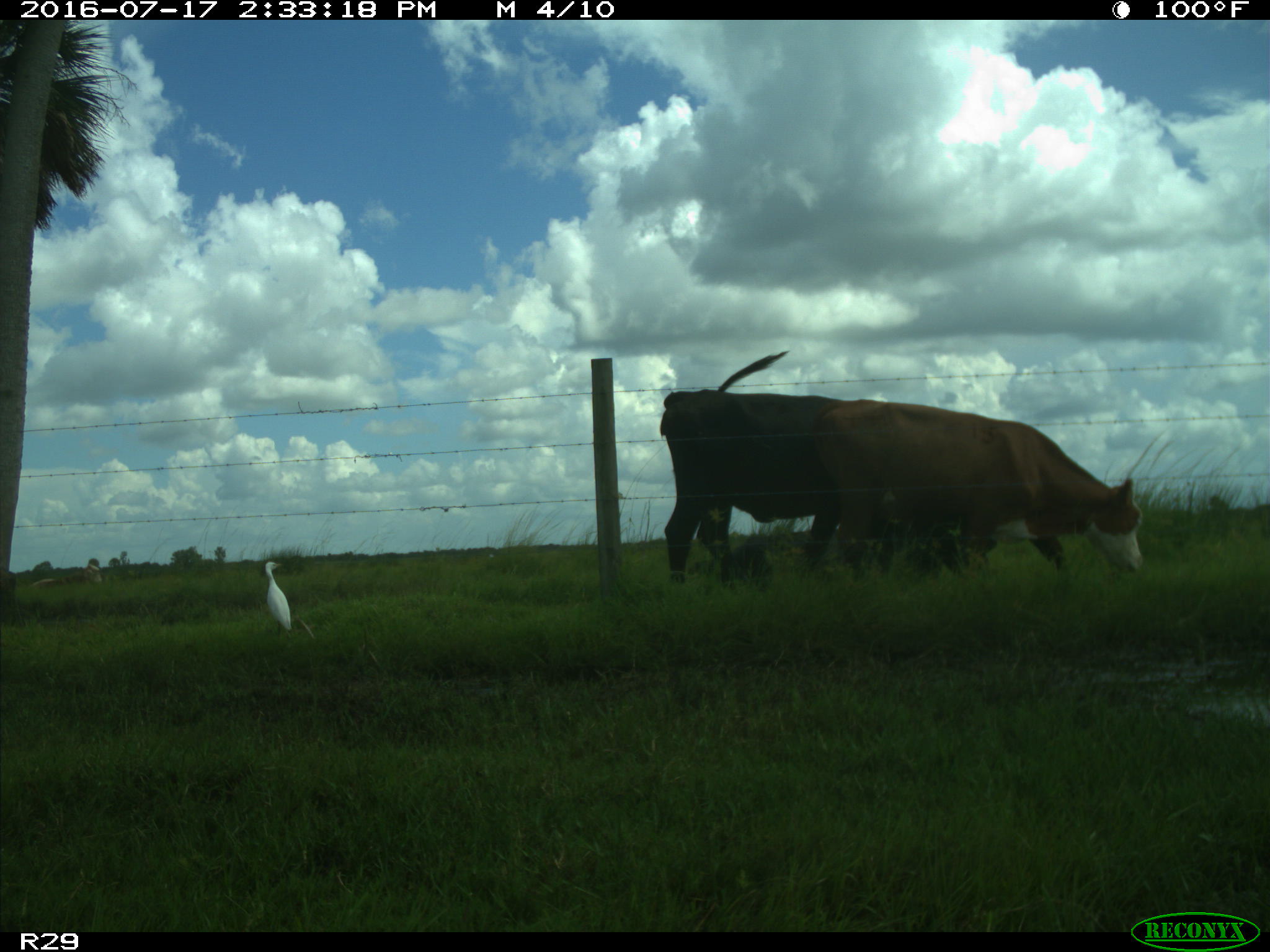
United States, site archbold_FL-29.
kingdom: Animalia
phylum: Chordata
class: Mammalia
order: Artiodactyla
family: Bovidae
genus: Bos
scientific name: Bos taurus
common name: domestic cow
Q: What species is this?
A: Bos taurus (domestic cow).